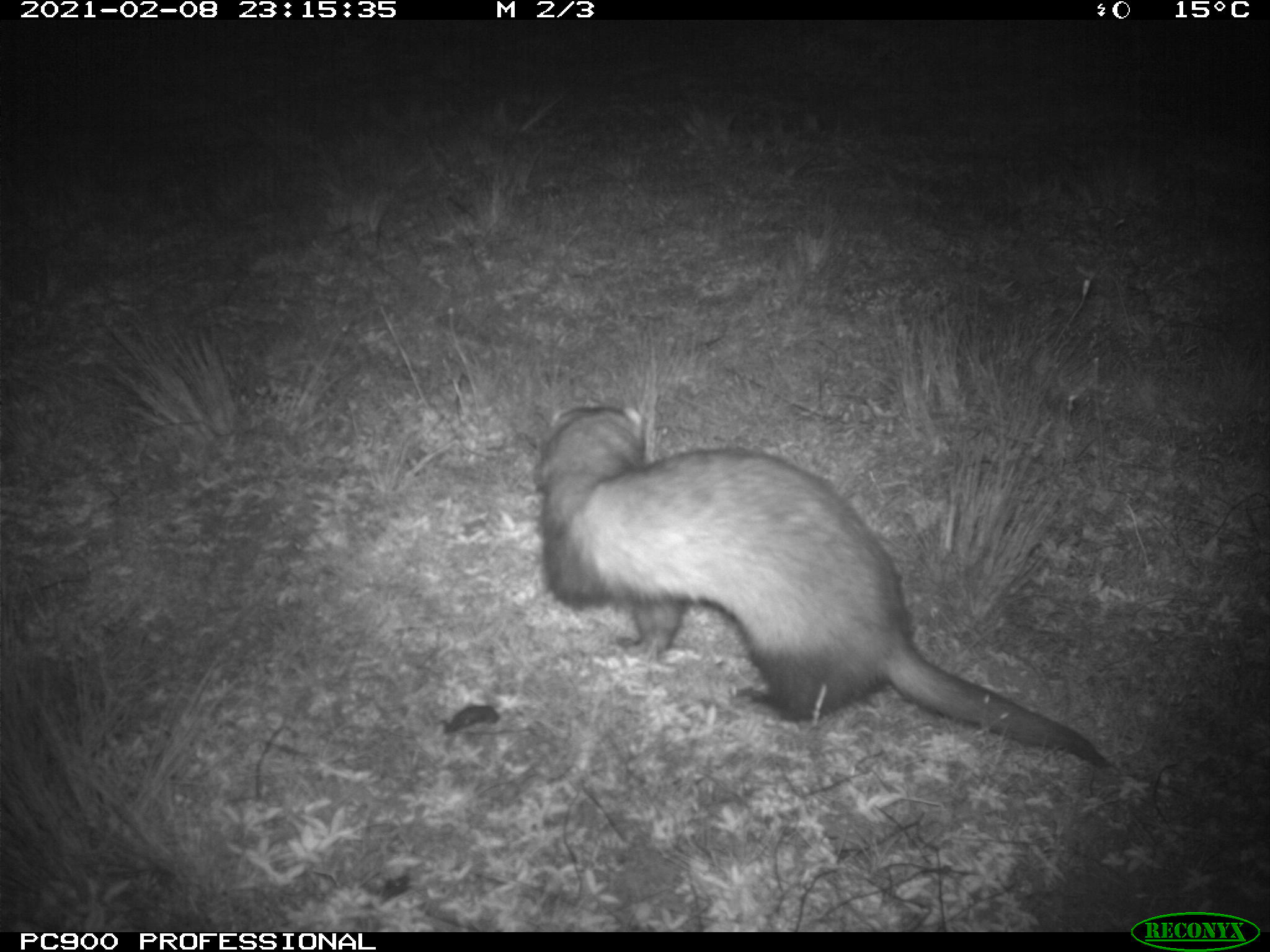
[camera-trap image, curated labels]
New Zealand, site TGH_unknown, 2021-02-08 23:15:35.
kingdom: Animalia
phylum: Chordata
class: Mammalia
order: Carnivora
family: Mustelidae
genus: Mustela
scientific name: Mustela furo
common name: ferret